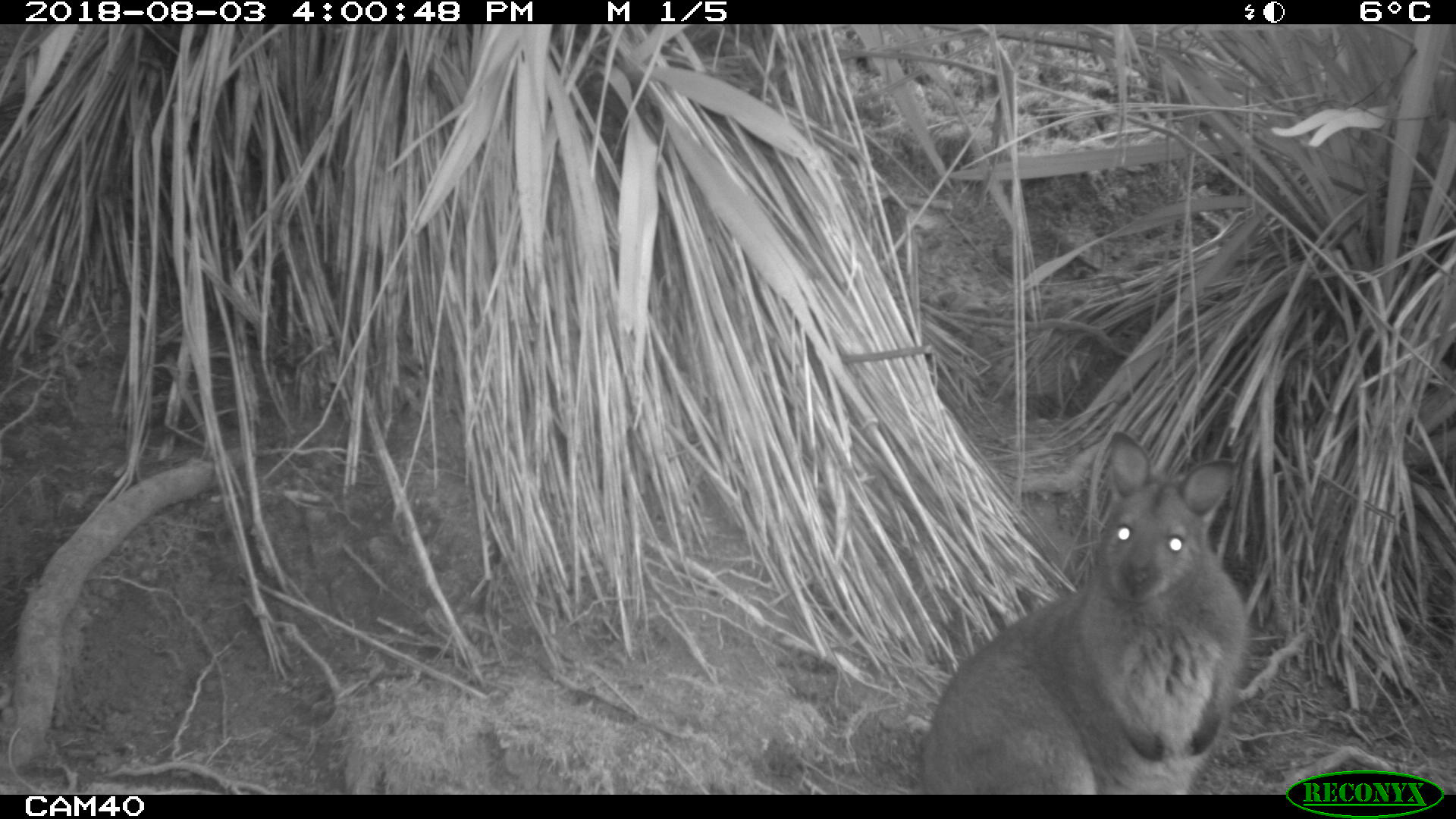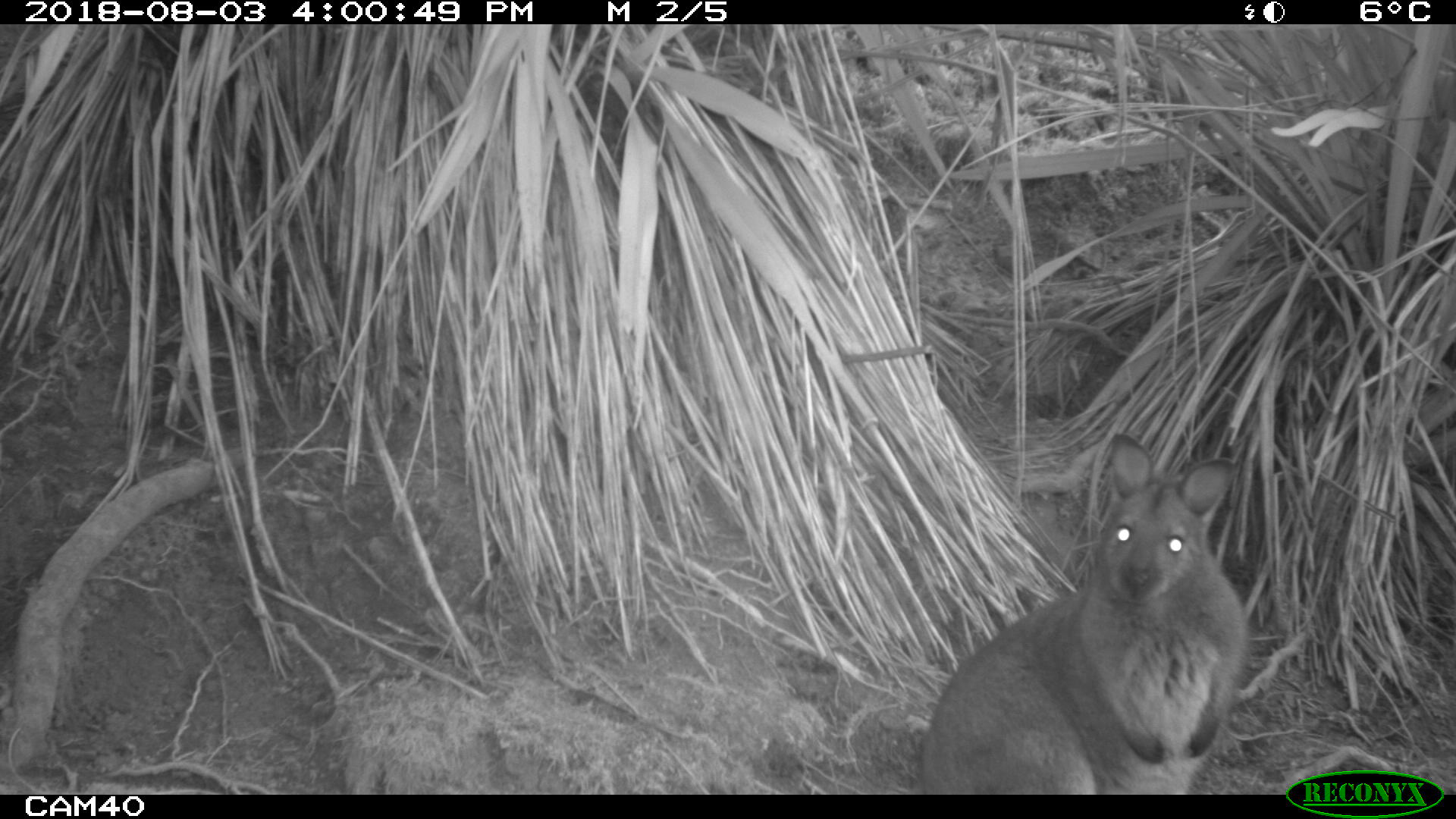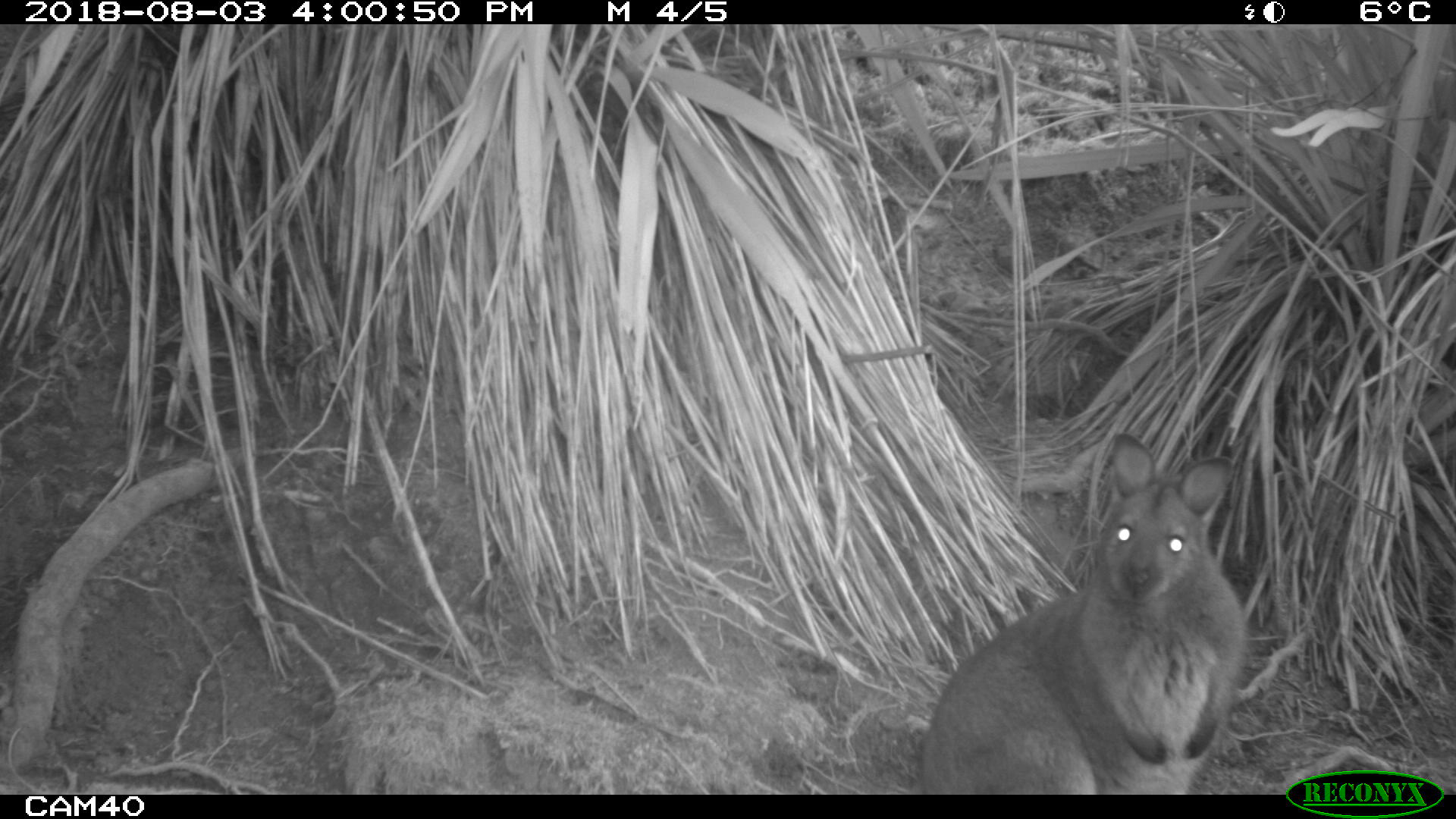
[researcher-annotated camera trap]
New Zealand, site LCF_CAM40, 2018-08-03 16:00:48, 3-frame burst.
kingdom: Animalia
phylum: Chordata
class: Mammalia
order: Diprotodontia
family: Macropodidae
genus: Notamacropus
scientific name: Notamacropus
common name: wallaby